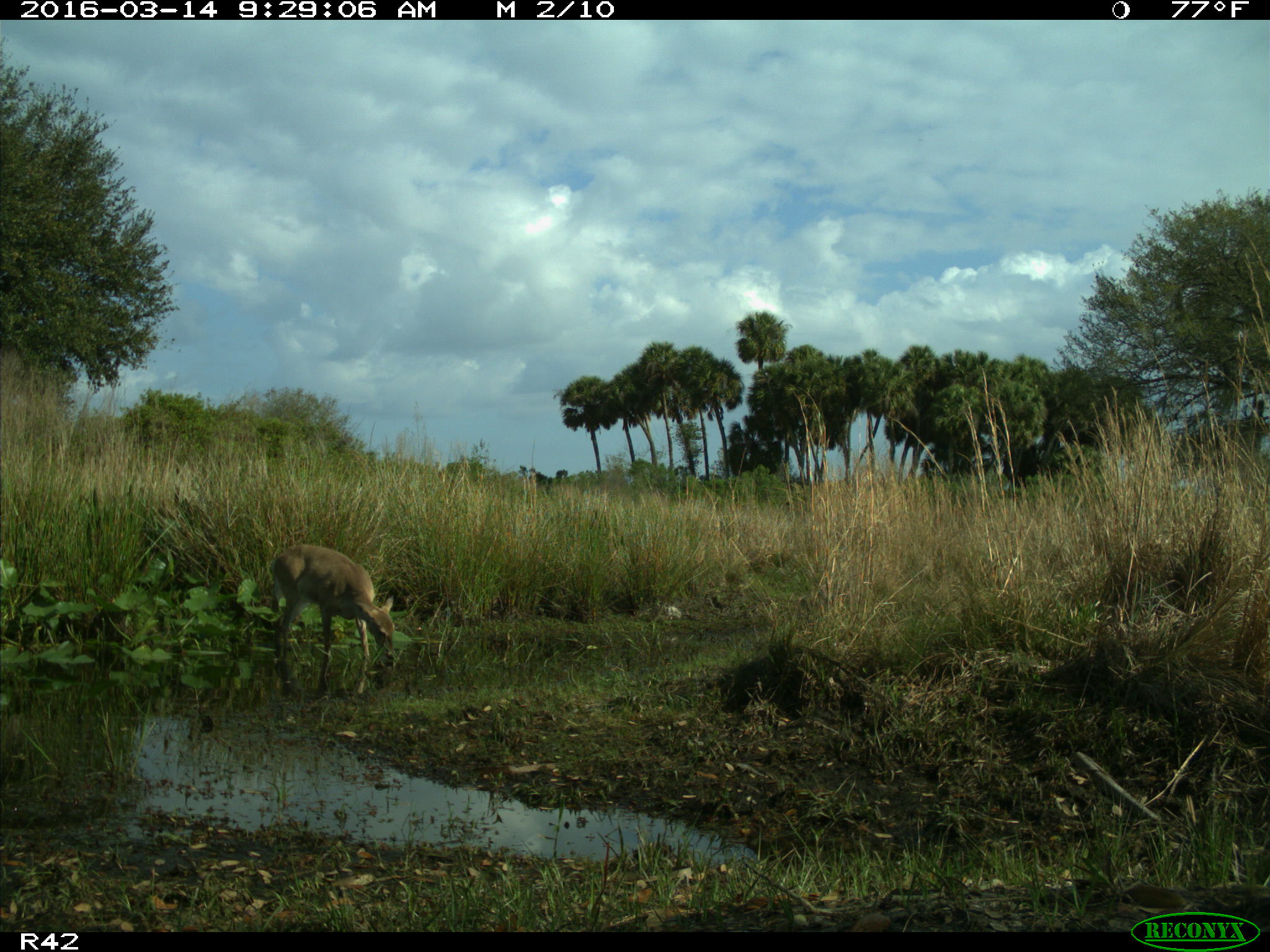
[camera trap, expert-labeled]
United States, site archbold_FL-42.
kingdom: Animalia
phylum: Chordata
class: Mammalia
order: Artiodactyla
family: Cervidae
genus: Odocoileus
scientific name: Odocoileus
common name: deer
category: unidentified deer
Unidentified deer (deer) (Odocoileus).